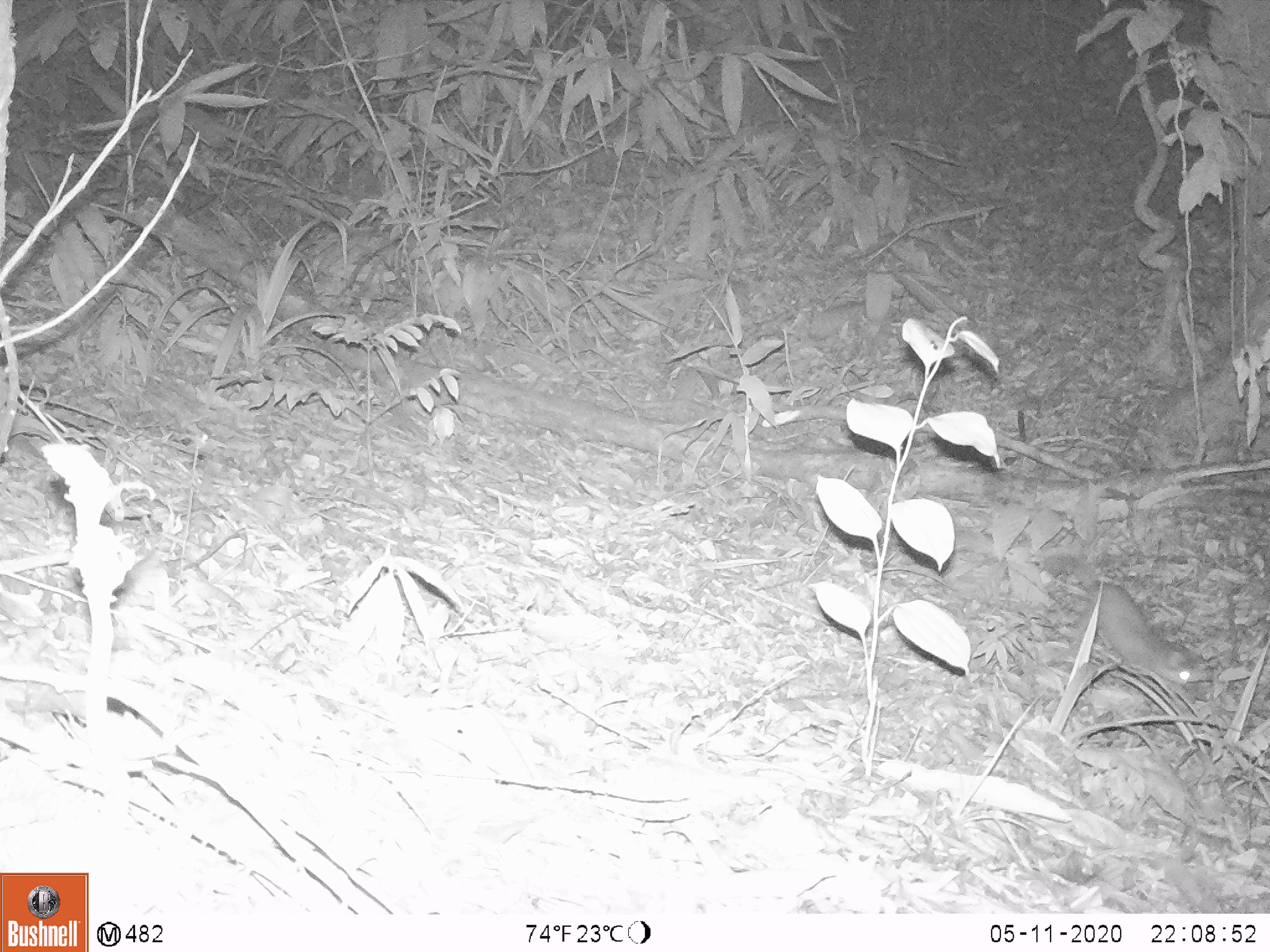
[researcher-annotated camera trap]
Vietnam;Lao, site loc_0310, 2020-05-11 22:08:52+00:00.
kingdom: Animalia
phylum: Chordata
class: Mammalia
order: Carnivora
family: Mustelidae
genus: Melogale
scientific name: Melogale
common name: ferret badger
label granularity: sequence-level